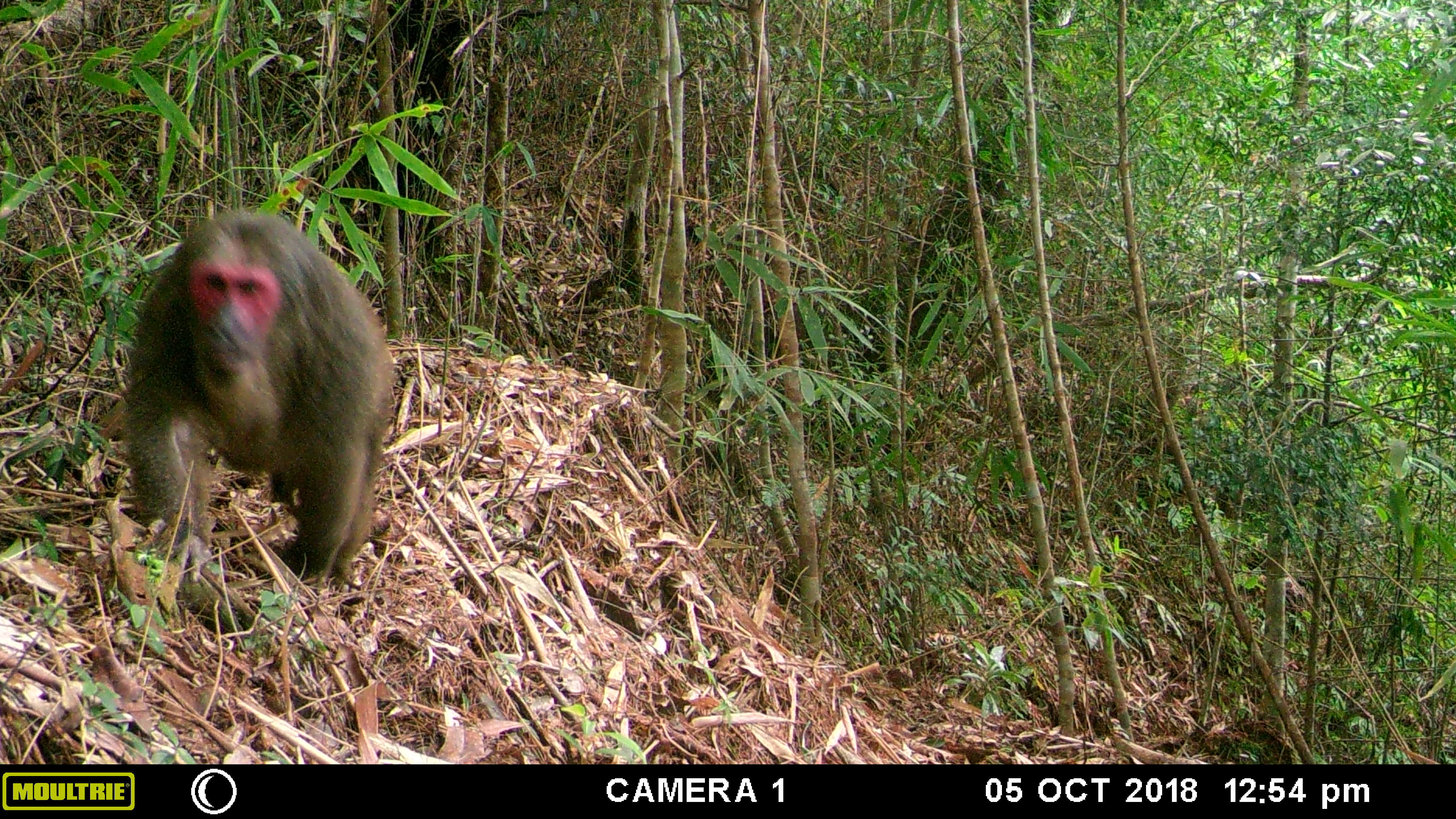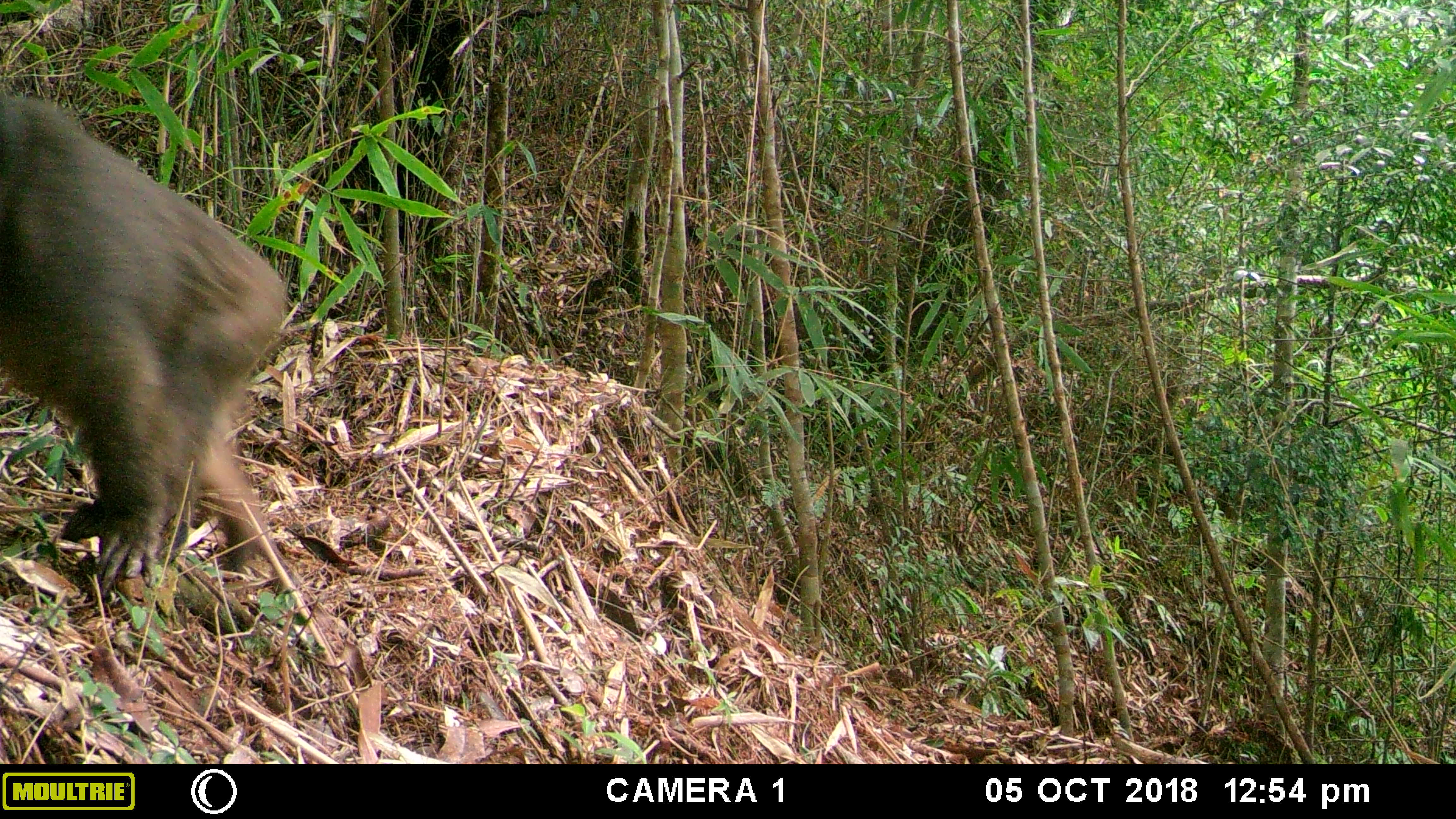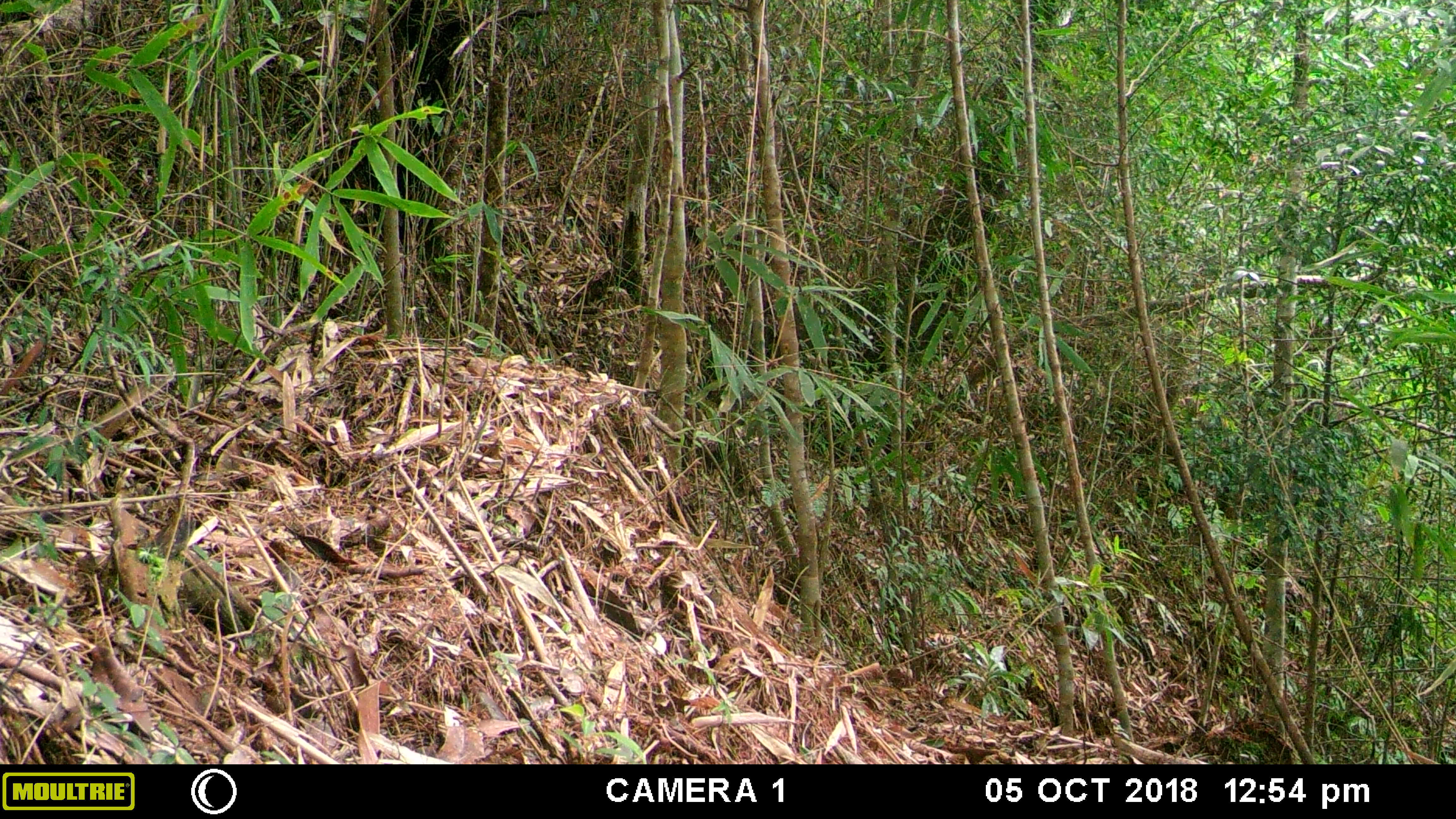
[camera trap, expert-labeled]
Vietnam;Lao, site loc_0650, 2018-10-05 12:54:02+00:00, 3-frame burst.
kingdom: Animalia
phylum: Chordata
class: Mammalia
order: Primates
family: Cercopithecidae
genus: Macaca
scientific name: Macaca arctoides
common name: stump-tailed macaque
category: stump tailed macaque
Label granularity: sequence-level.